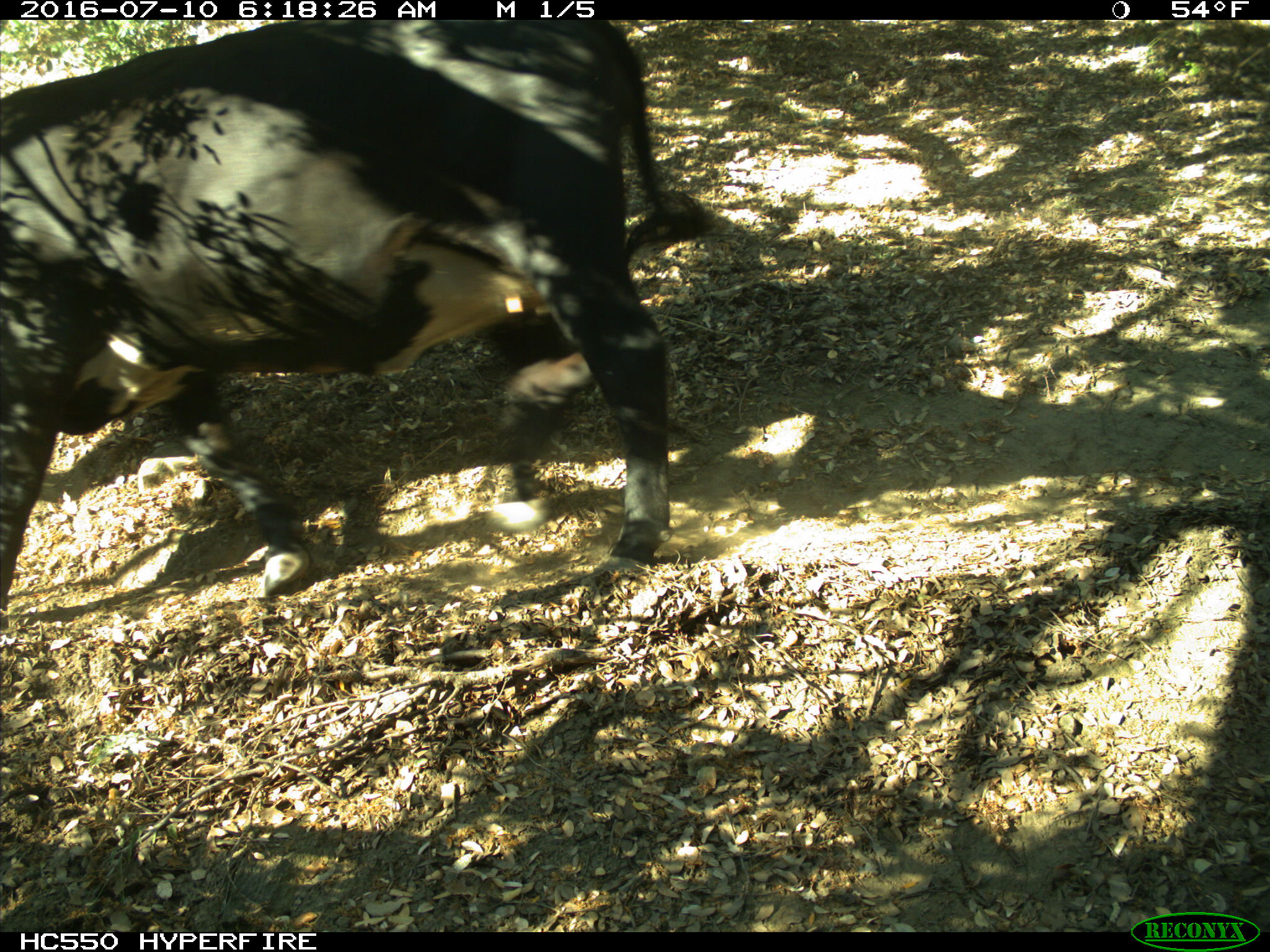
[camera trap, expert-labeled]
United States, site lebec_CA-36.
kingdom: Animalia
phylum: Chordata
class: Mammalia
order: Artiodactyla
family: Bovidae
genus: Bos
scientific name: Bos taurus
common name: domestic cow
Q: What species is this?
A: Bos taurus (domestic cow).